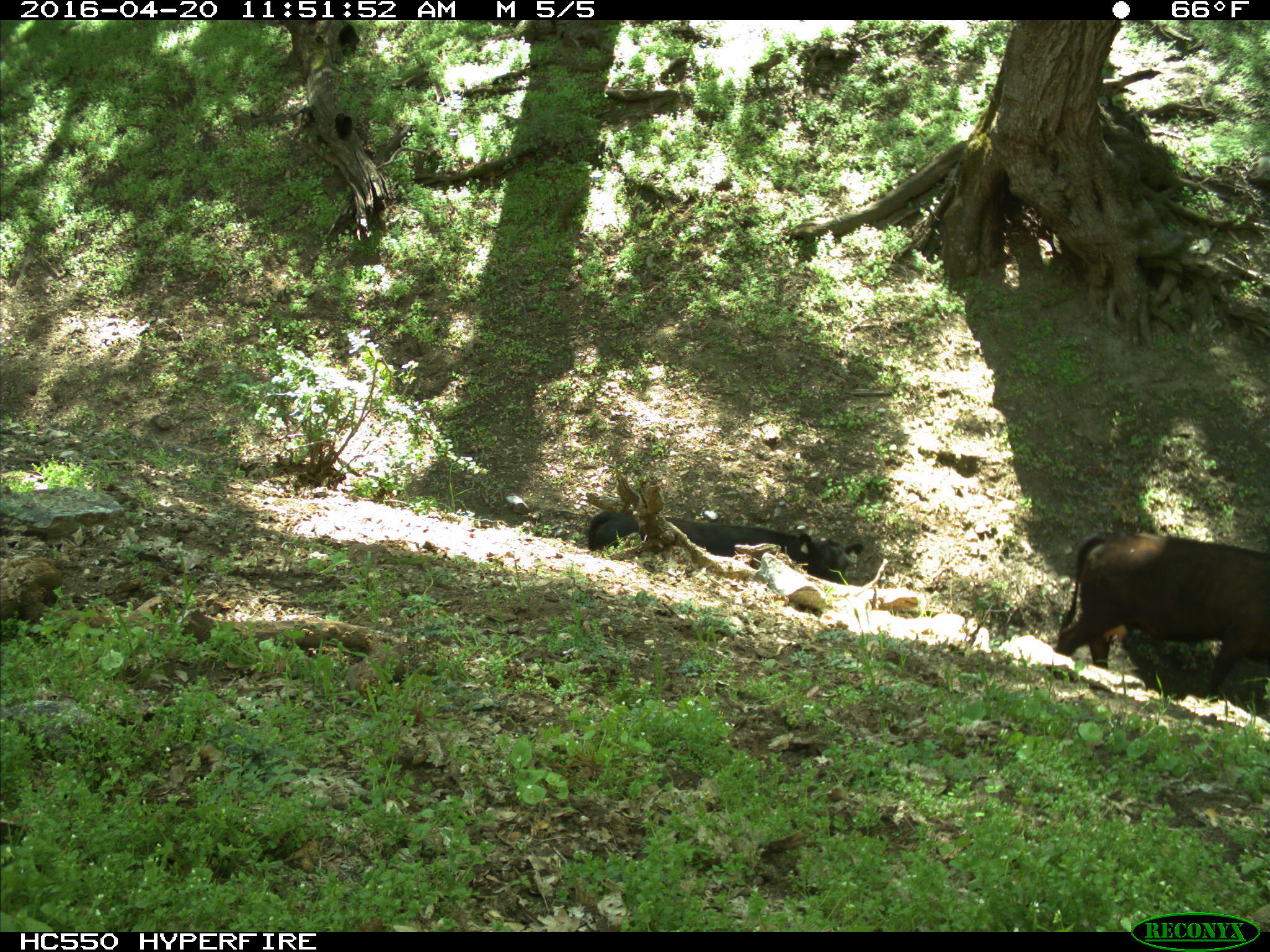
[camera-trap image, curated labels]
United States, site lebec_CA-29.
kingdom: Animalia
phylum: Chordata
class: Mammalia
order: Artiodactyla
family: Bovidae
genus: Bos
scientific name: Bos taurus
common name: domestic cow